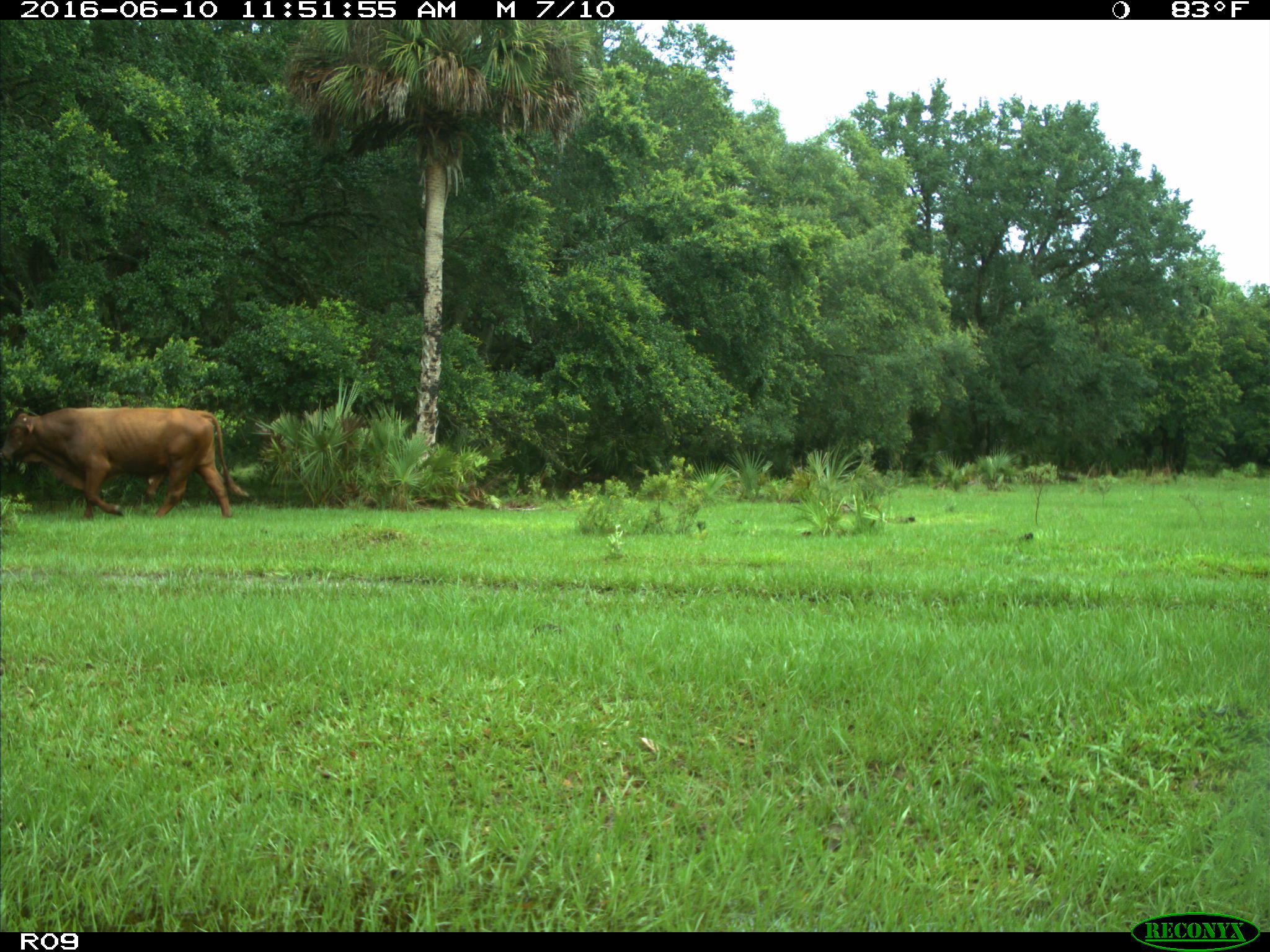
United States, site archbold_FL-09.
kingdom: Animalia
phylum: Chordata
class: Mammalia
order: Artiodactyla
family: Bovidae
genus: Bos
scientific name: Bos taurus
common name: domestic cow